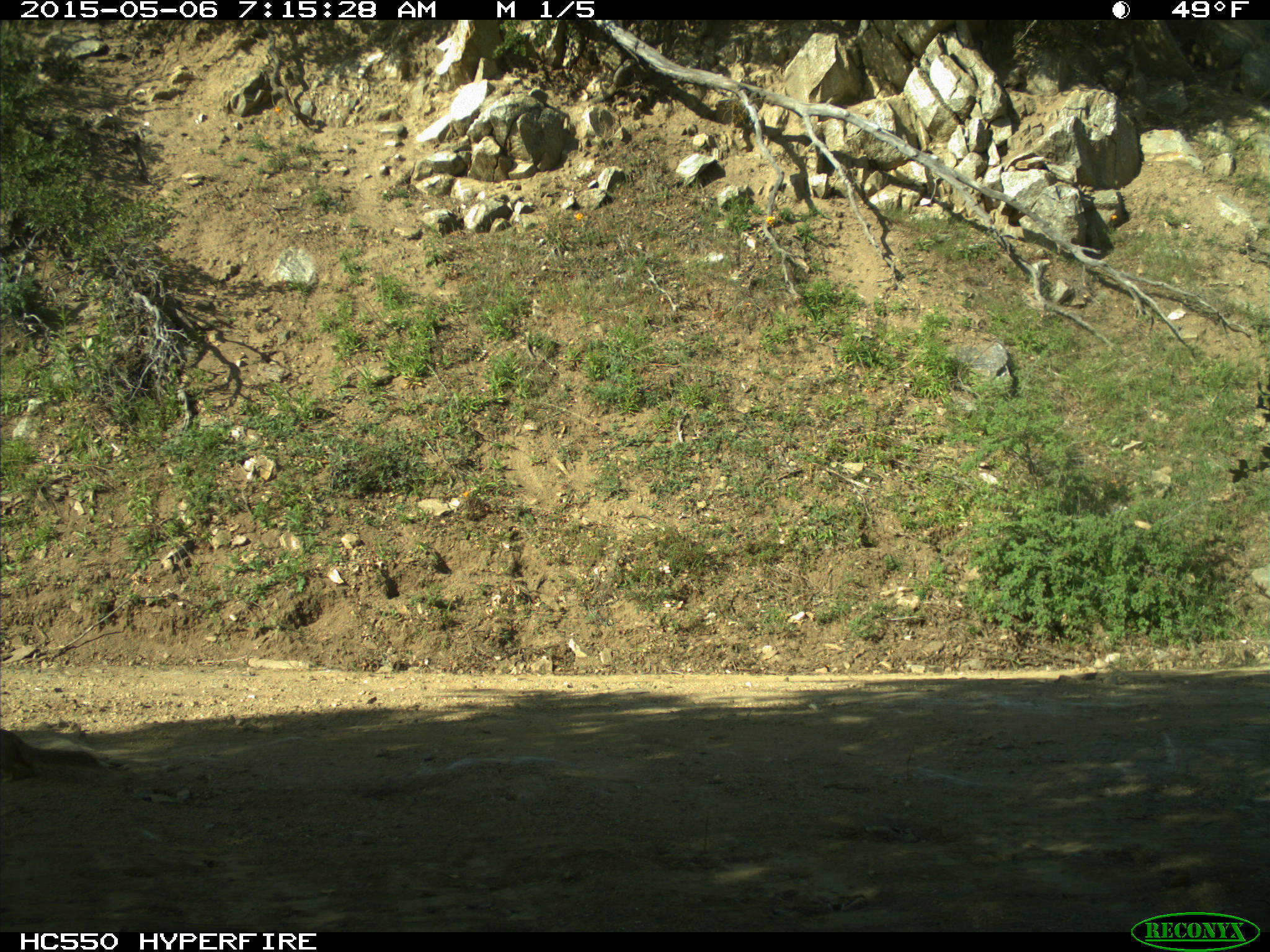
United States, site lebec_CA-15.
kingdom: Animalia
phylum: Chordata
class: Mammalia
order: Rodentia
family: Sciuridae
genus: Otospermophilus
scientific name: Otospermophilus beecheyi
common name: california ground squirrel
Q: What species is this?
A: Otospermophilus beecheyi (california ground squirrel).